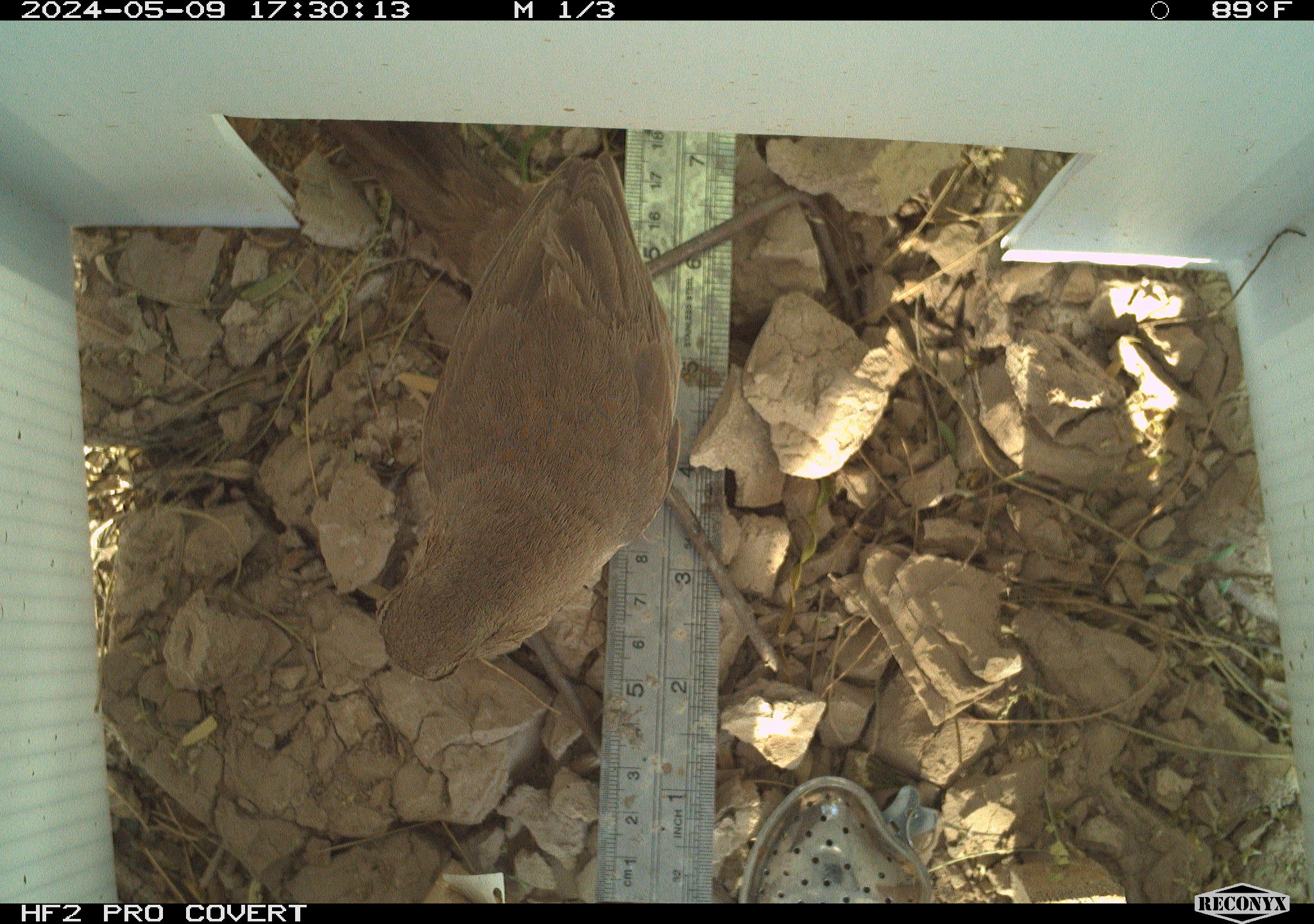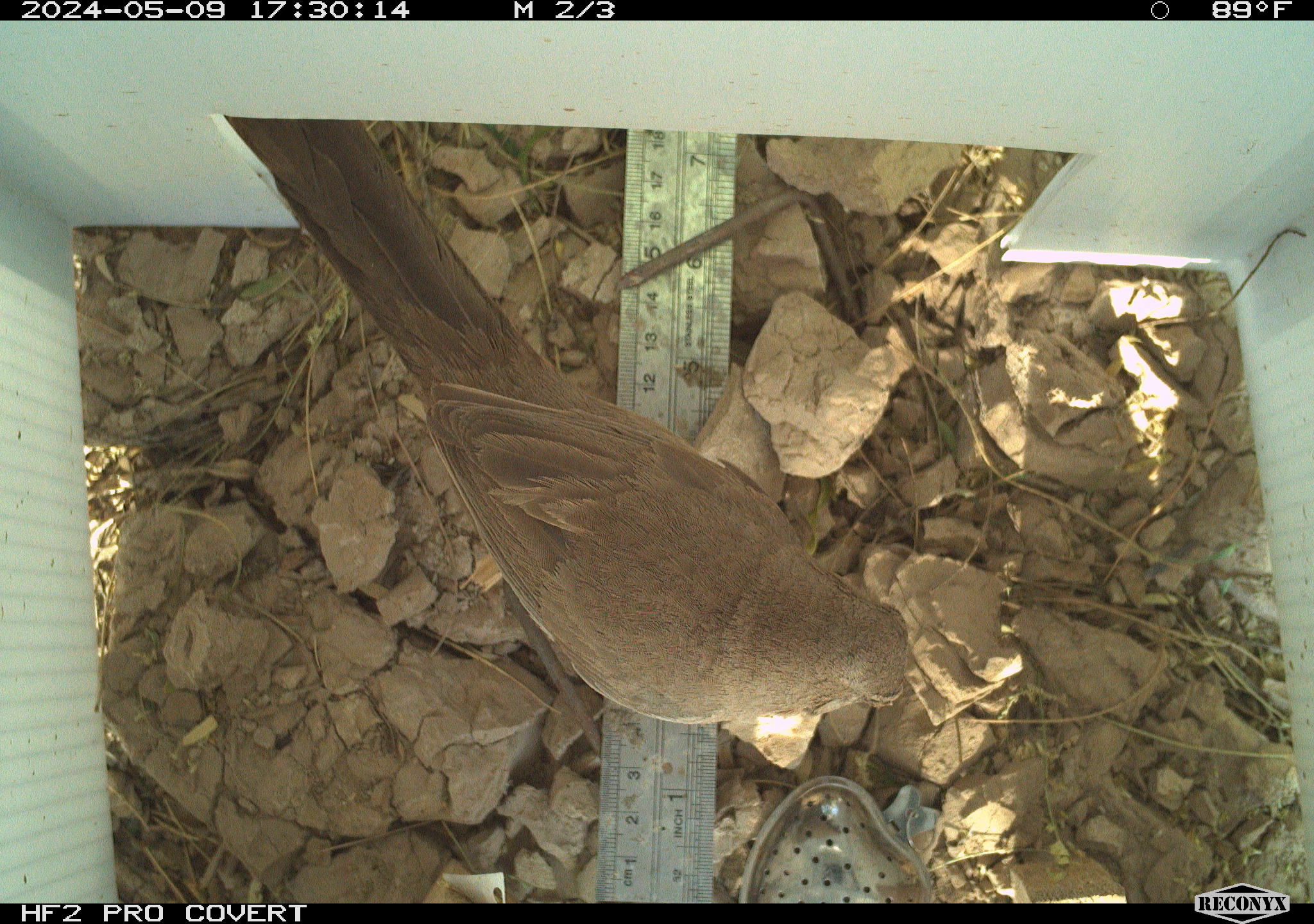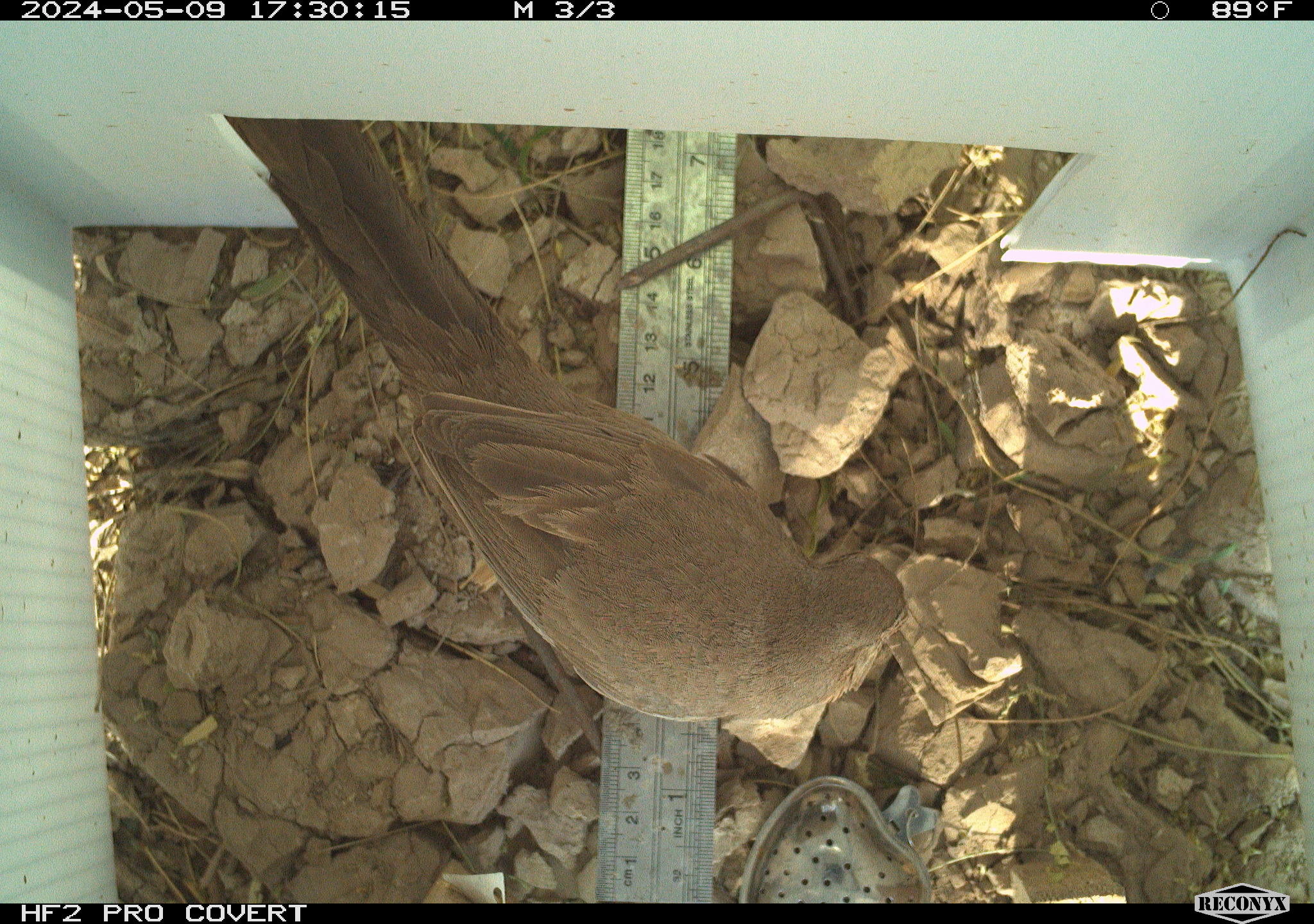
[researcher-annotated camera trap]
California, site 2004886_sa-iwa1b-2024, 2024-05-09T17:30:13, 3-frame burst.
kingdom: Animalia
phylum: Chordata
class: Aves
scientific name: Aves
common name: bird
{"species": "bird (Aves)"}